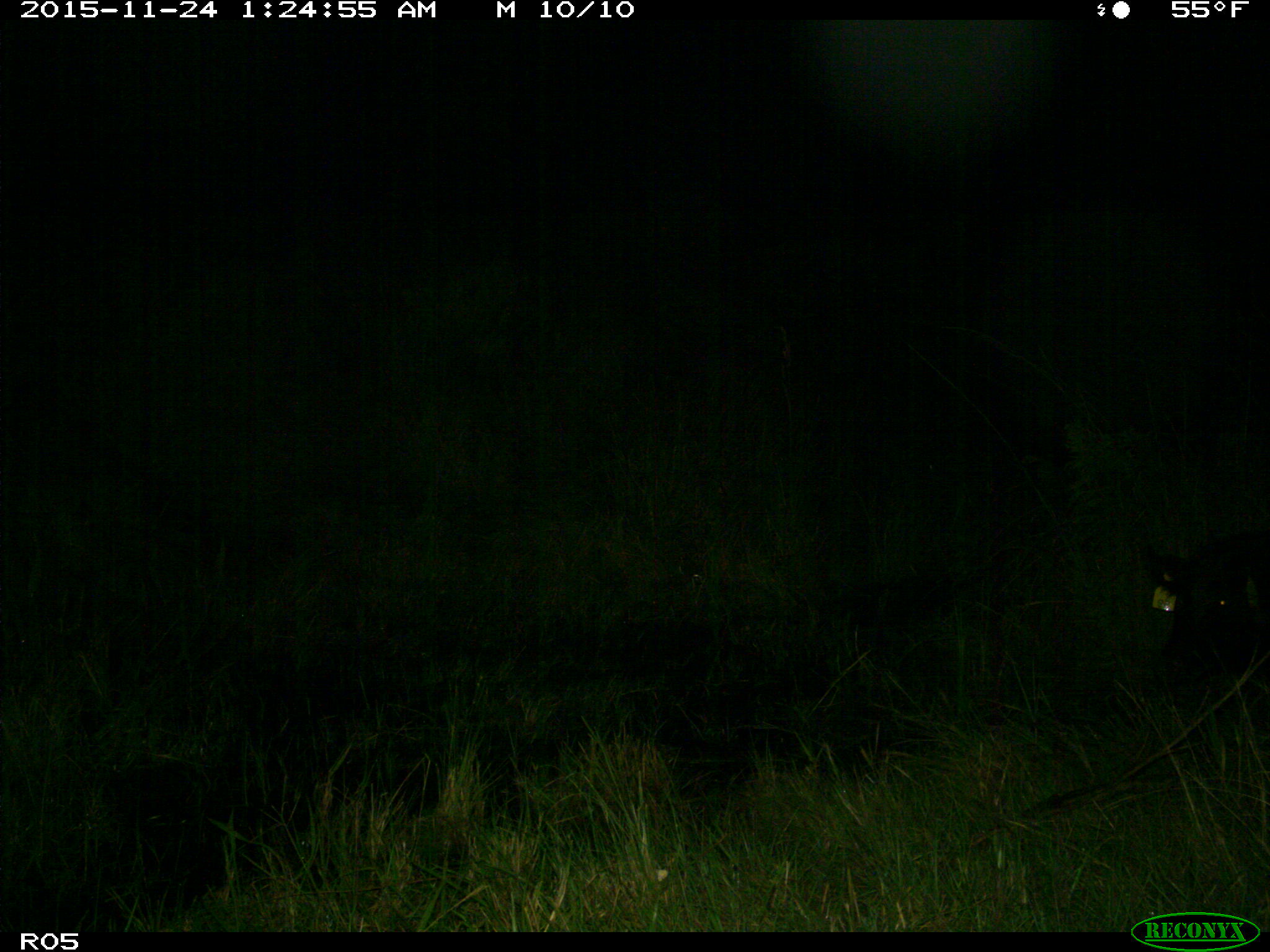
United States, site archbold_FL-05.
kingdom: Animalia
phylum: Chordata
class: Mammalia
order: Artiodactyla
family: Suidae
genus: Sus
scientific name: Sus scrofa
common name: wild boar